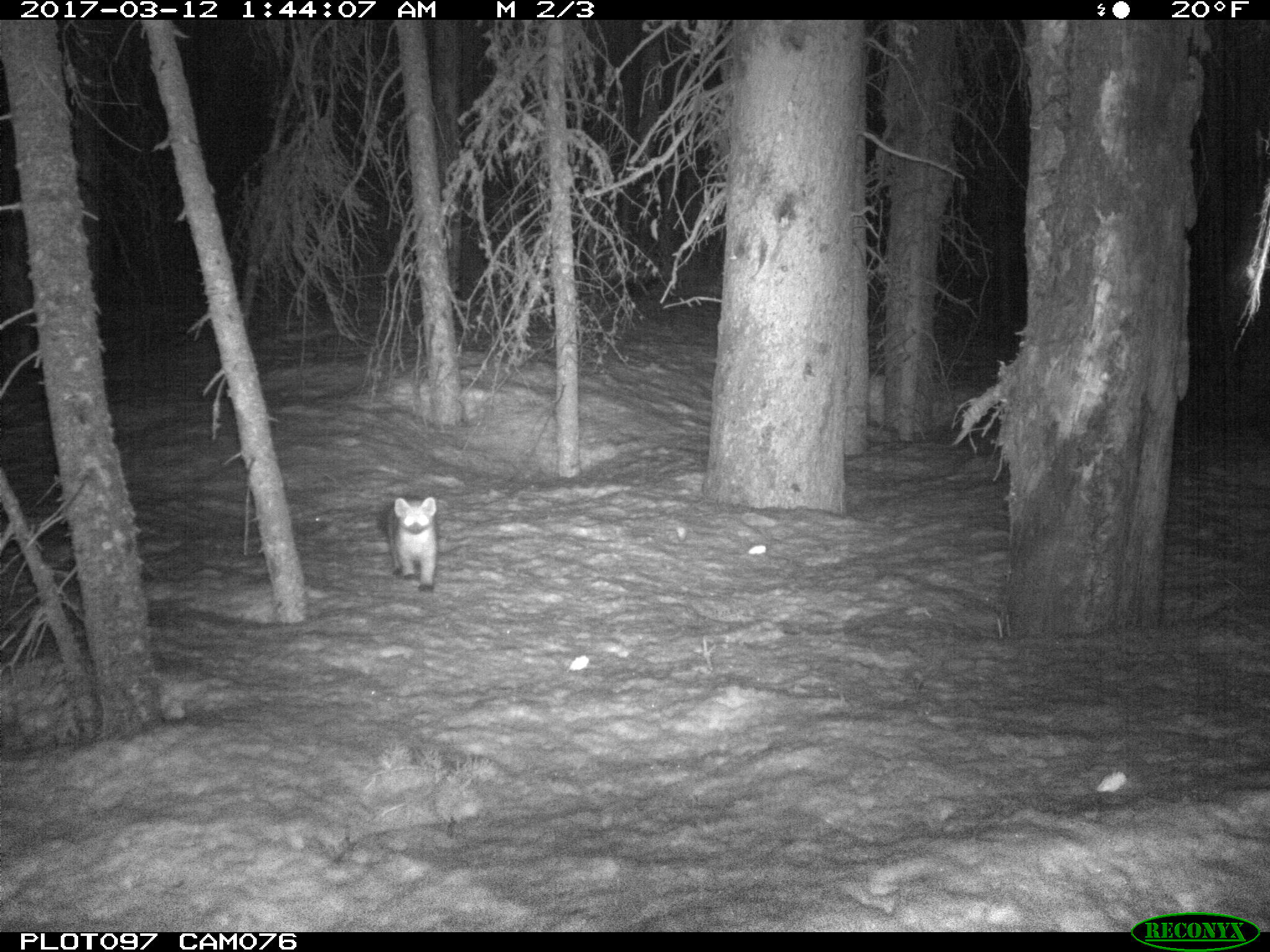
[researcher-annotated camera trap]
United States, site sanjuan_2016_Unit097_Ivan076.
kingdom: Animalia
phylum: Chordata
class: Mammalia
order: Carnivora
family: Mustelidae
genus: Martes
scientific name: Martes americana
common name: american marten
Martes americana (american marten).